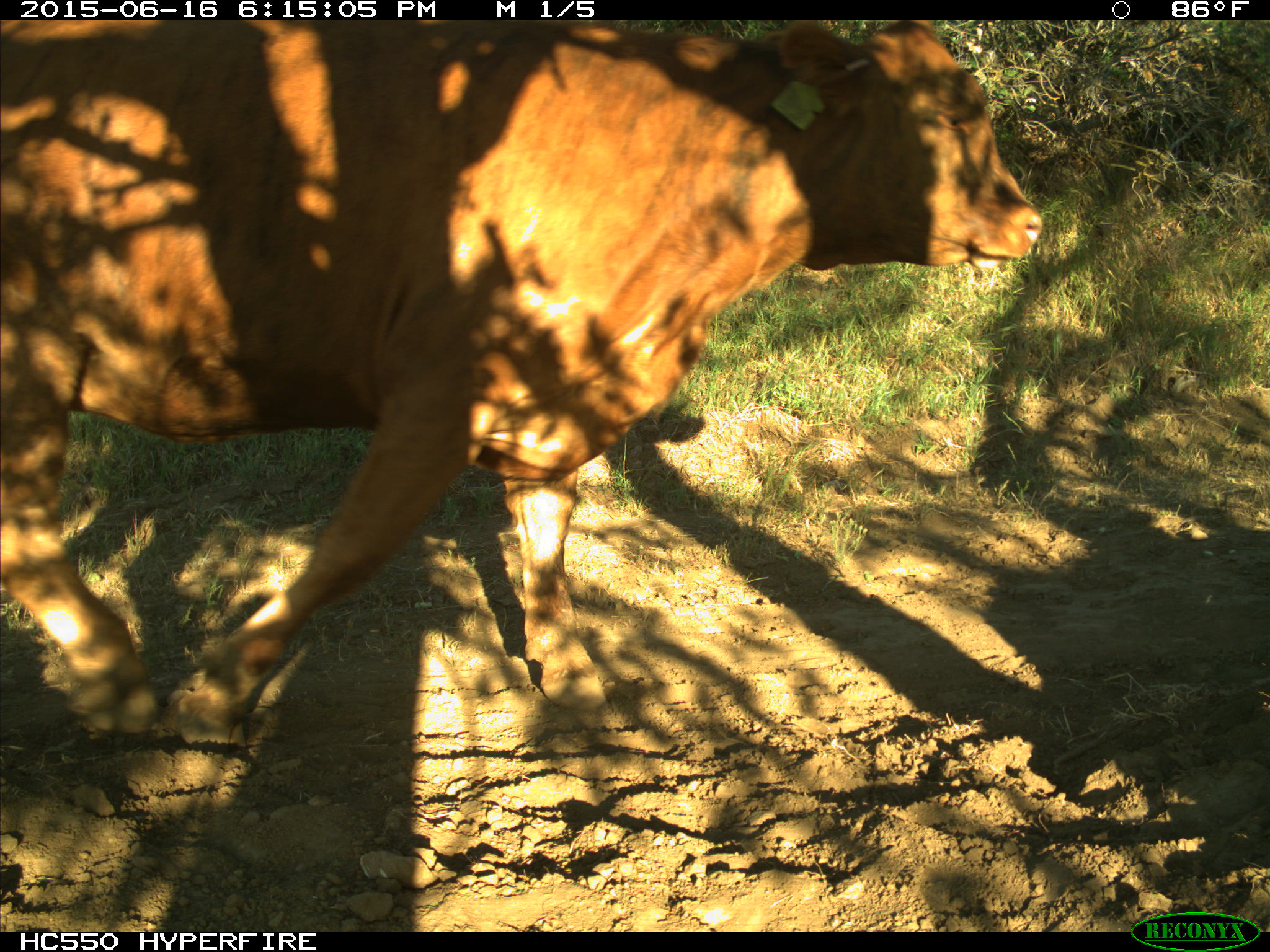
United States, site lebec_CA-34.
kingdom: Animalia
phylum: Chordata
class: Mammalia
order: Artiodactyla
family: Bovidae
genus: Bos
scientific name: Bos taurus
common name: domestic cow